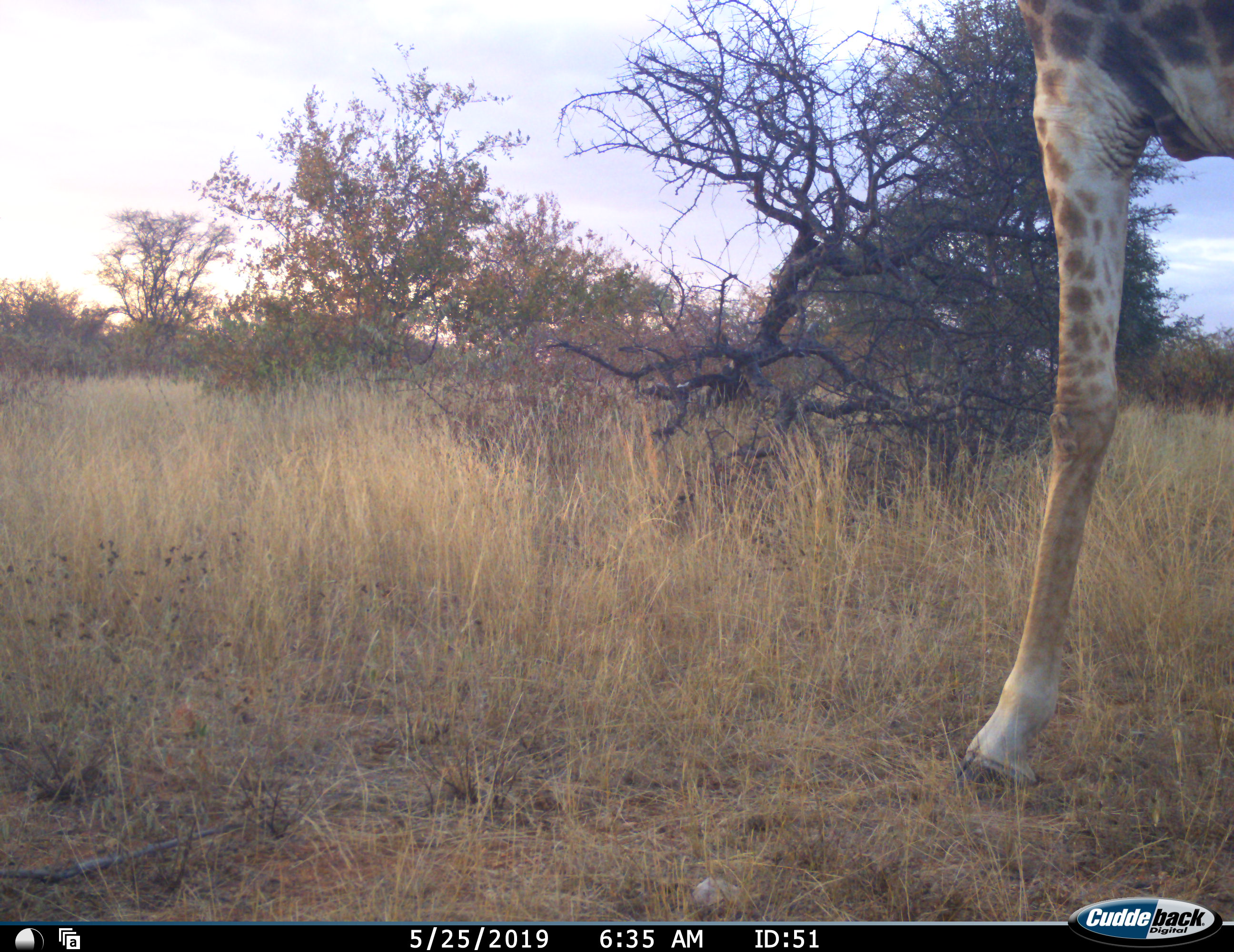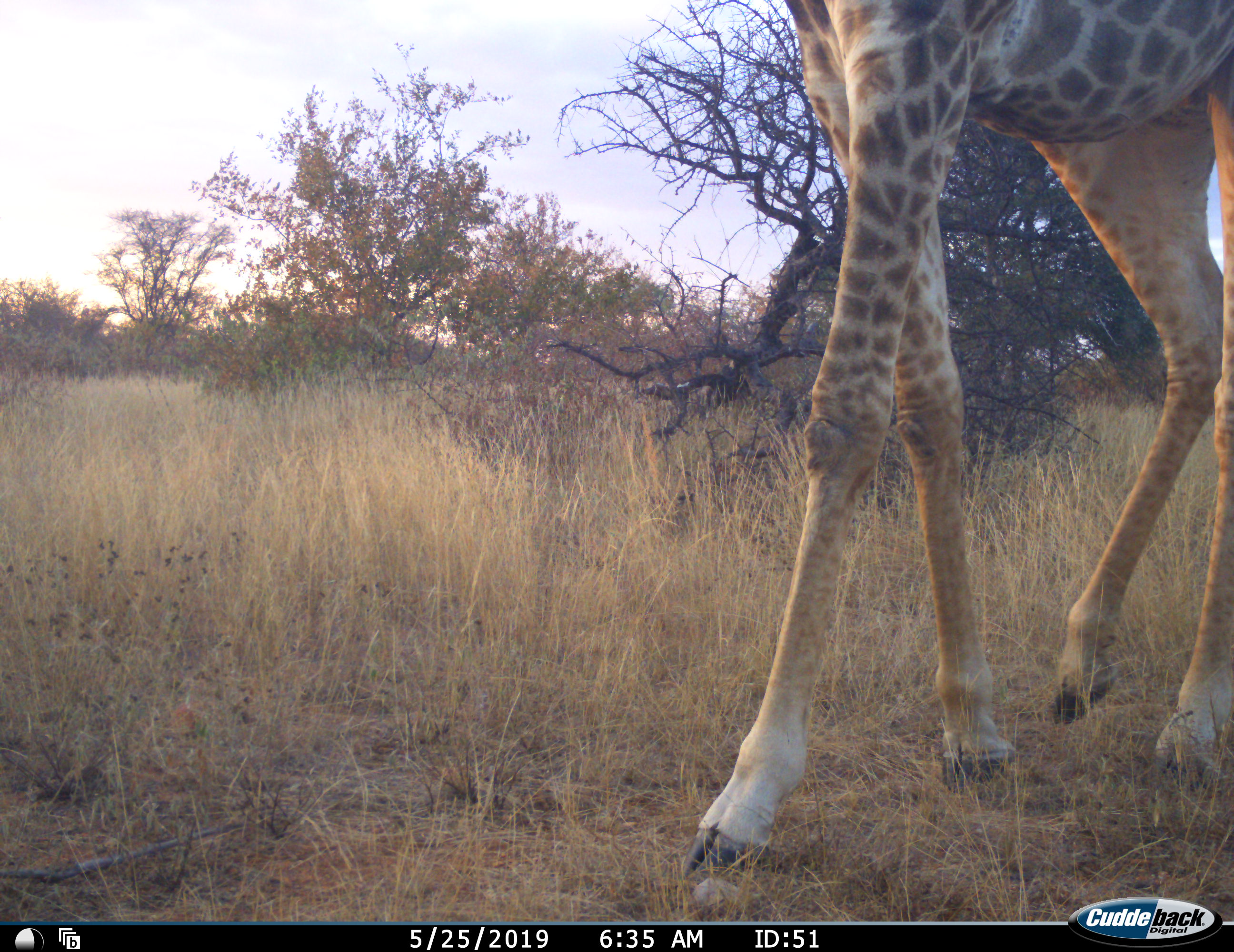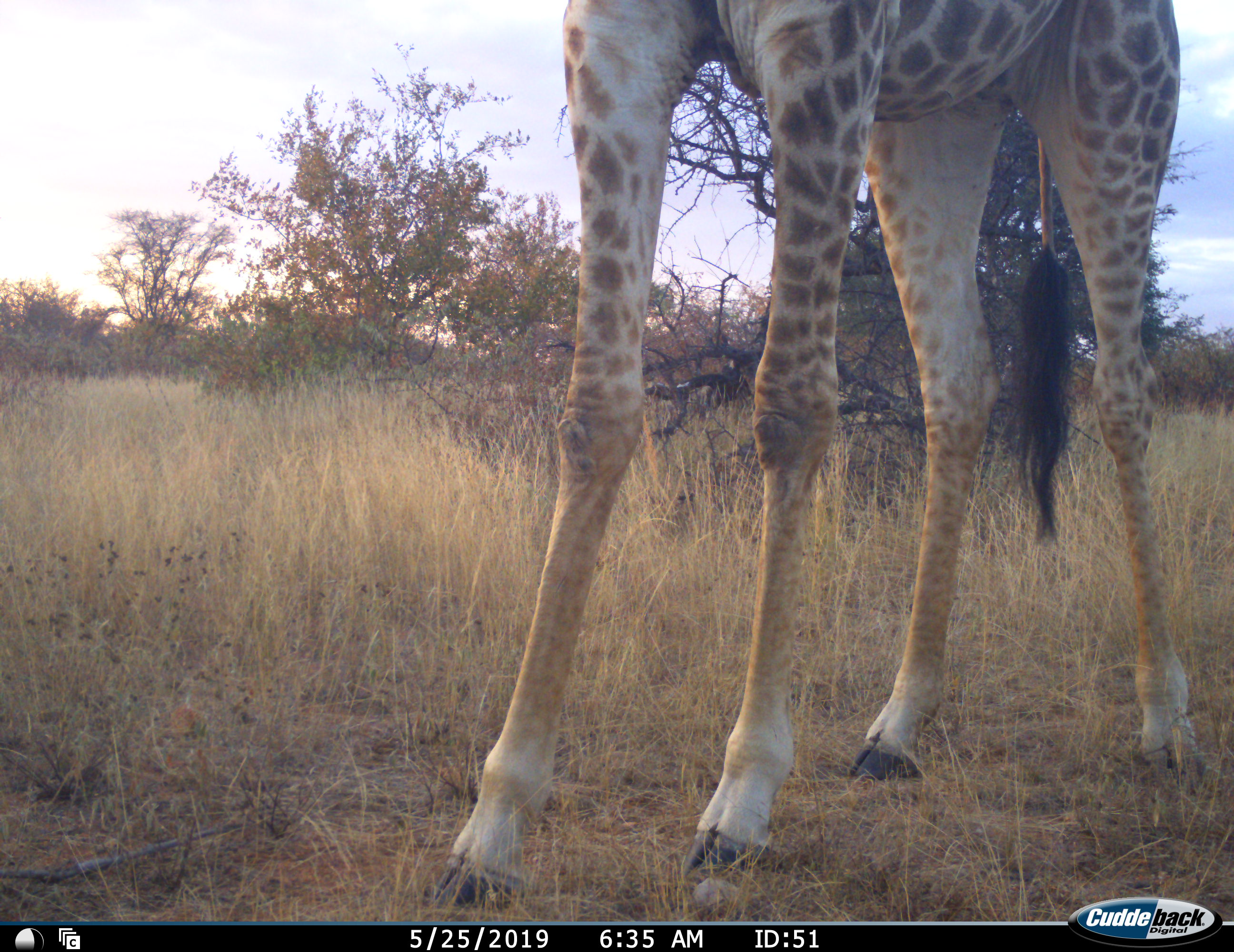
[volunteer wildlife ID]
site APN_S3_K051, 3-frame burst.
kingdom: Animalia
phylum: Chordata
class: Mammalia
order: Artiodactyla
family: Giraffidae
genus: Giraffa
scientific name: Giraffa camelopardalis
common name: giraffe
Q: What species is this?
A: Giraffe (Giraffa camelopardalis).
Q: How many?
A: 1.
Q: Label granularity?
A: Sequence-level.